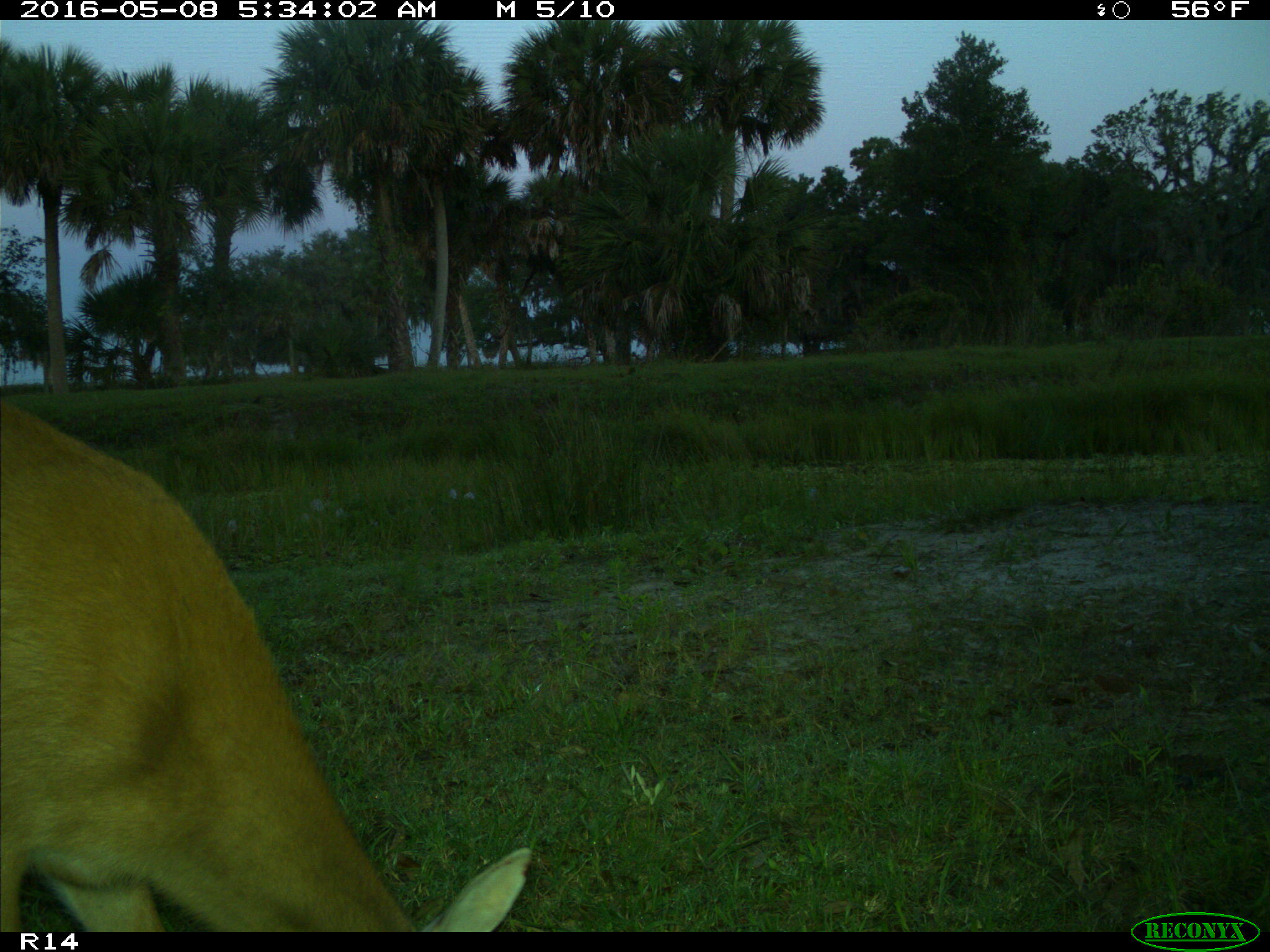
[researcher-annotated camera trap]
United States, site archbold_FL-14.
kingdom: Animalia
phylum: Chordata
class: Mammalia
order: Artiodactyla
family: Cervidae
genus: Odocoileus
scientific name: Odocoileus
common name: deer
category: unidentified deer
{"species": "unidentified deer (deer) (Odocoileus)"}